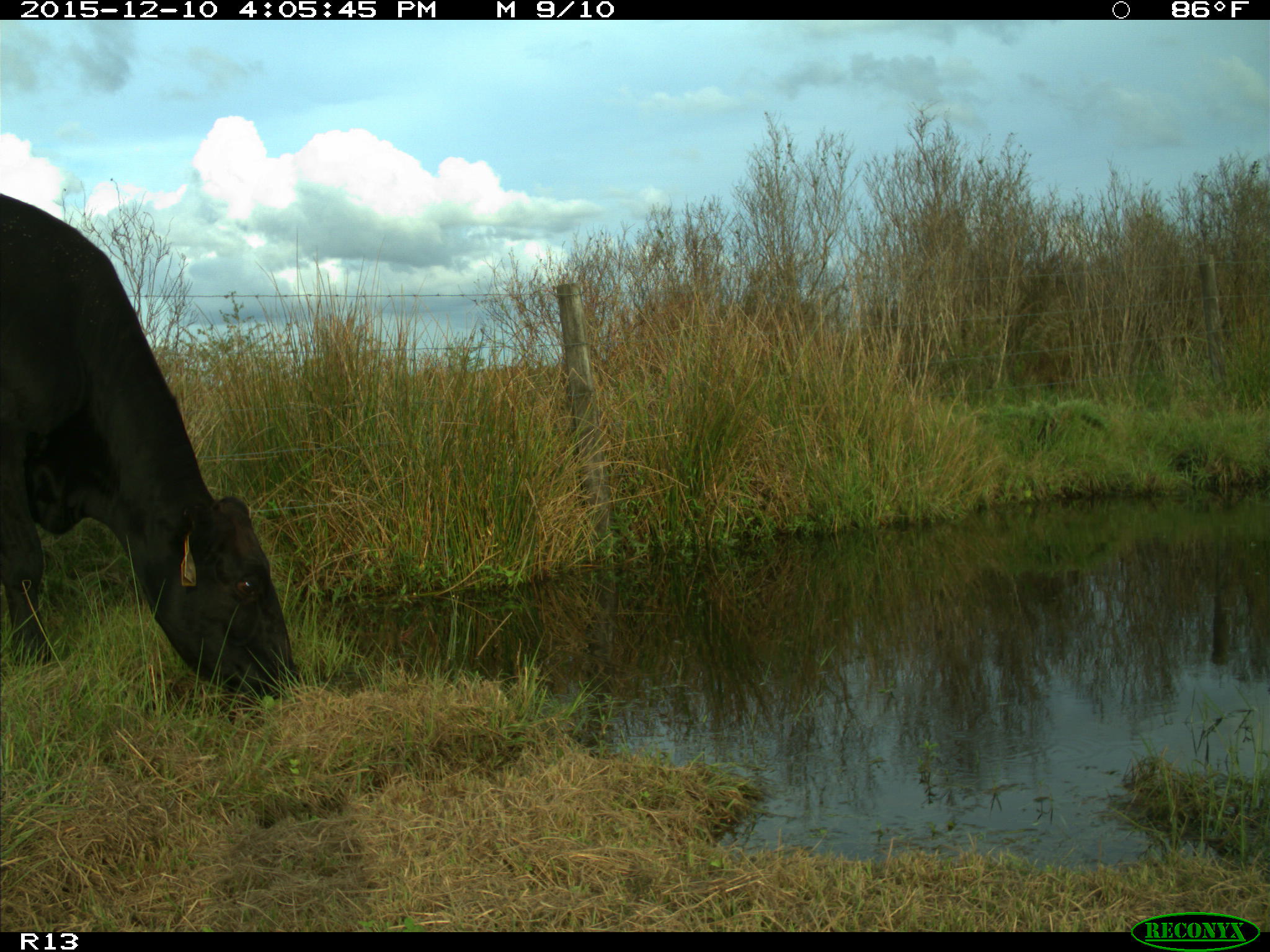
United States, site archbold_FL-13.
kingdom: Animalia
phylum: Chordata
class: Mammalia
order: Artiodactyla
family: Bovidae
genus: Bos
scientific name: Bos taurus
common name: domestic cow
Bos taurus (domestic cow).